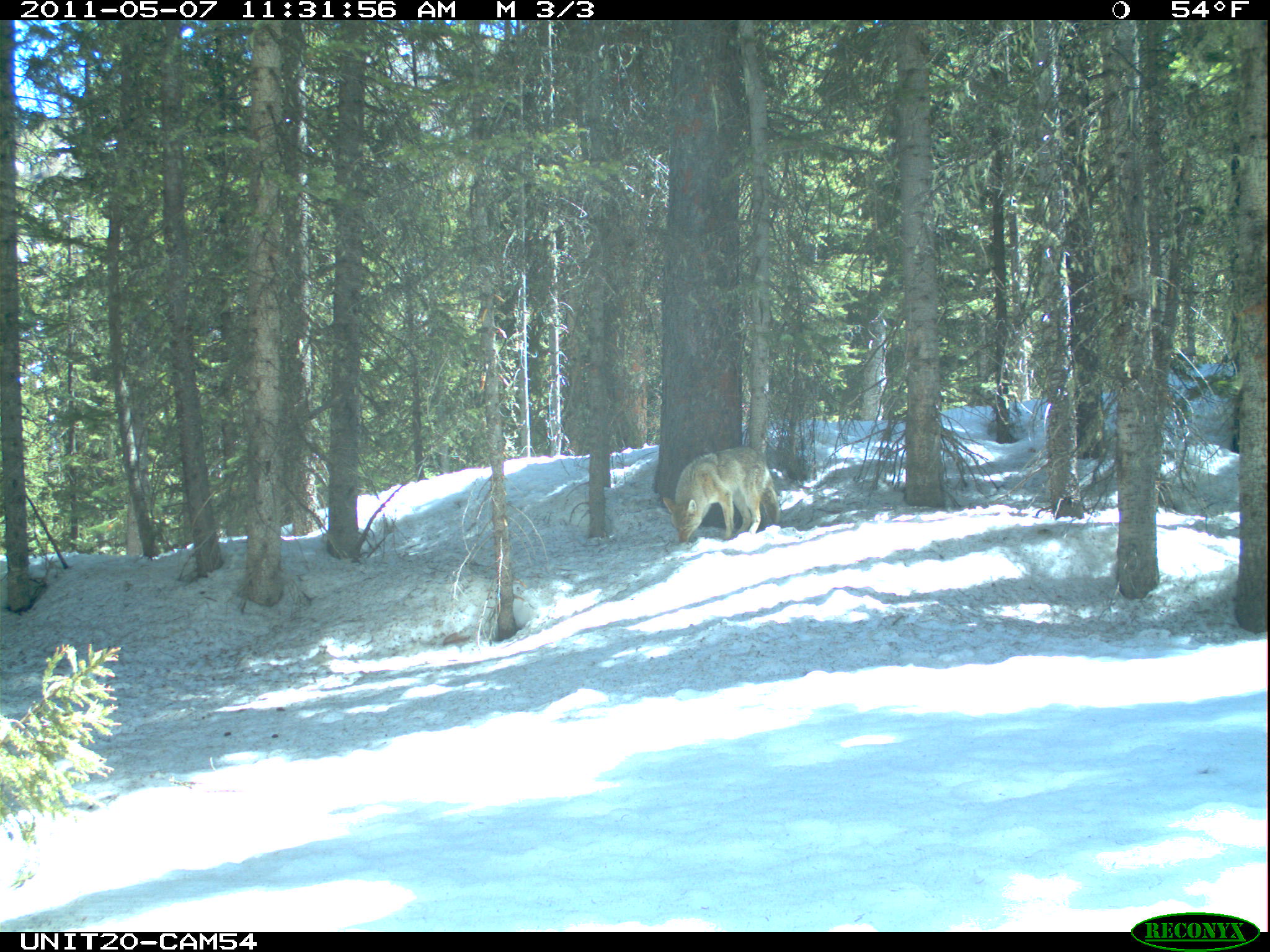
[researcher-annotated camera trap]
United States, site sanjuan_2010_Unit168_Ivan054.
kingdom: Animalia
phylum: Chordata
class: Mammalia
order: Carnivora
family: Canidae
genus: Canis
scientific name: Canis latrans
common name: coyote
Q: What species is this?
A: Canis latrans (coyote).